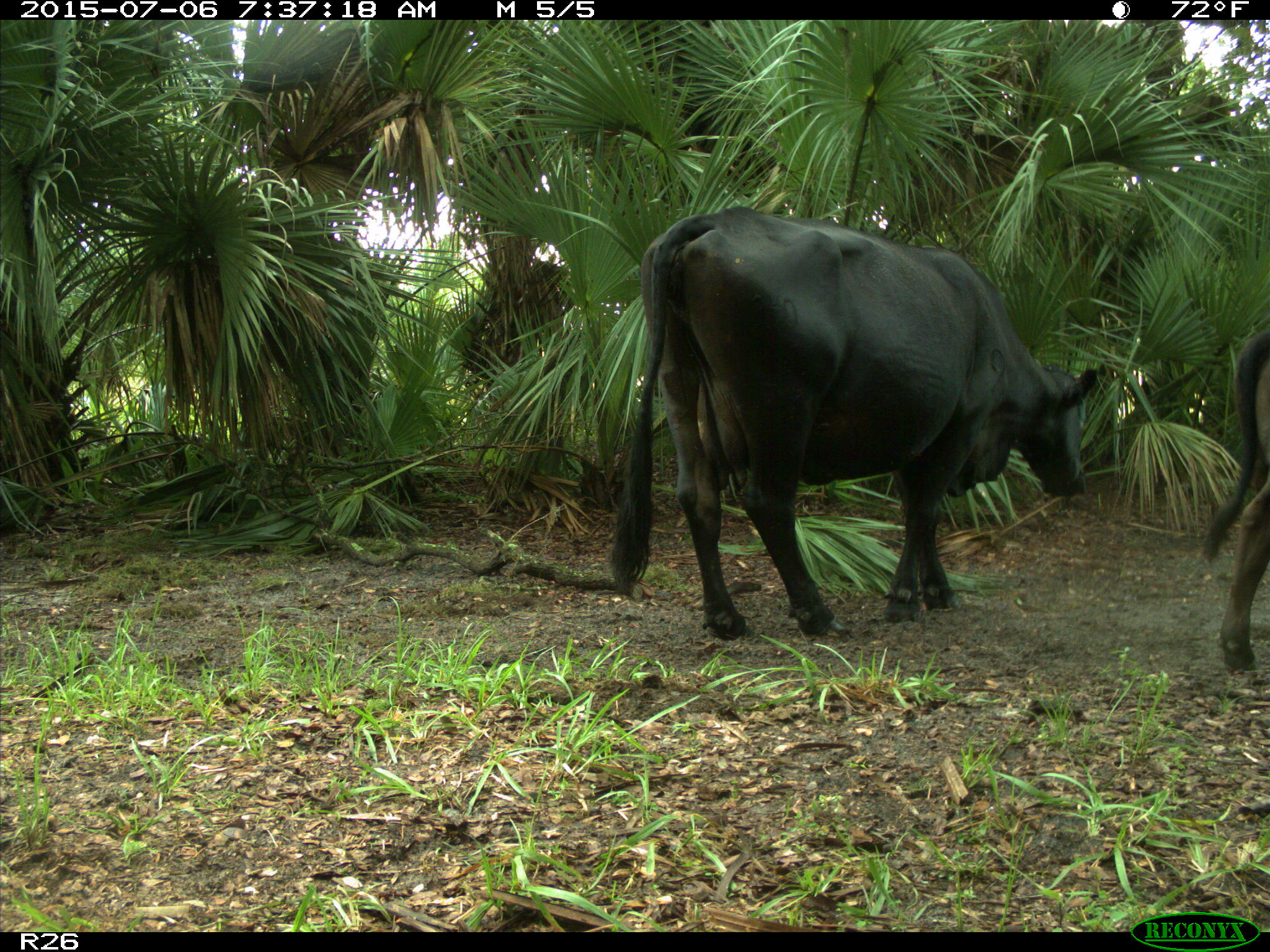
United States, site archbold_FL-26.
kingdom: Animalia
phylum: Chordata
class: Mammalia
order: Artiodactyla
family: Bovidae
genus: Bos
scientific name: Bos taurus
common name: domestic cow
Bos taurus (domestic cow).